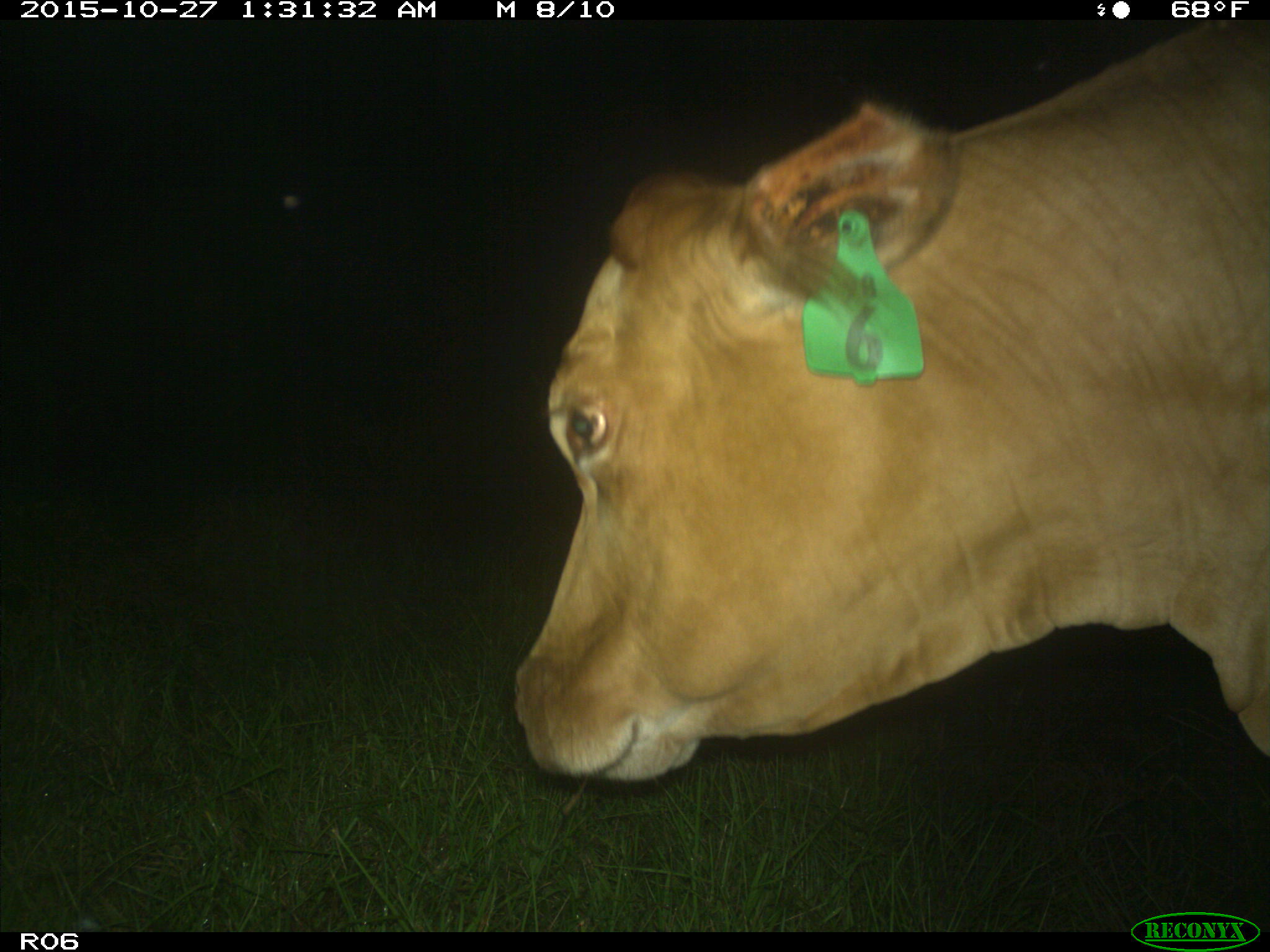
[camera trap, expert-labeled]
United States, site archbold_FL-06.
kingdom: Animalia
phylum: Chordata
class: Mammalia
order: Artiodactyla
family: Bovidae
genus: Bos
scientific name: Bos taurus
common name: domestic cow